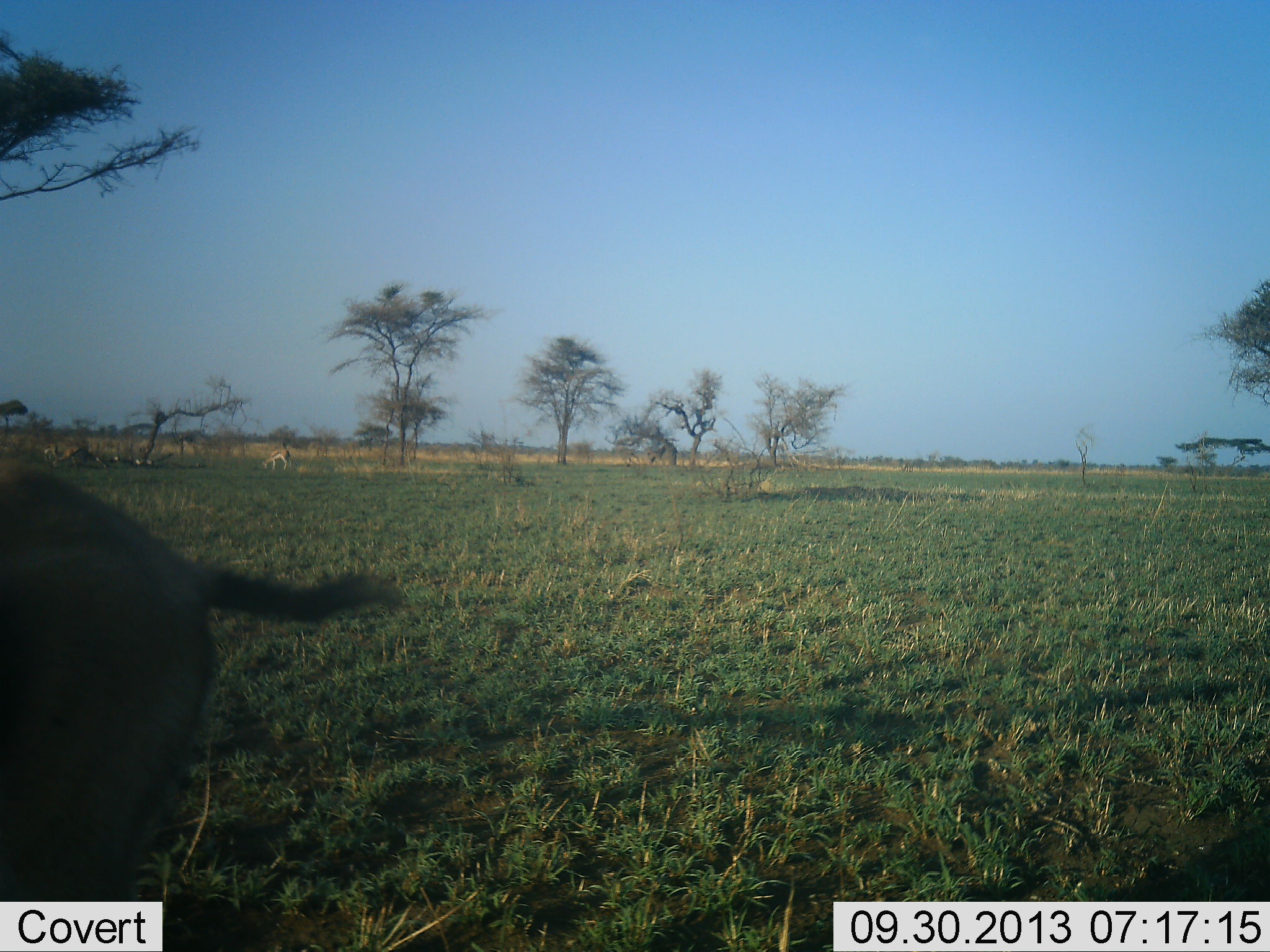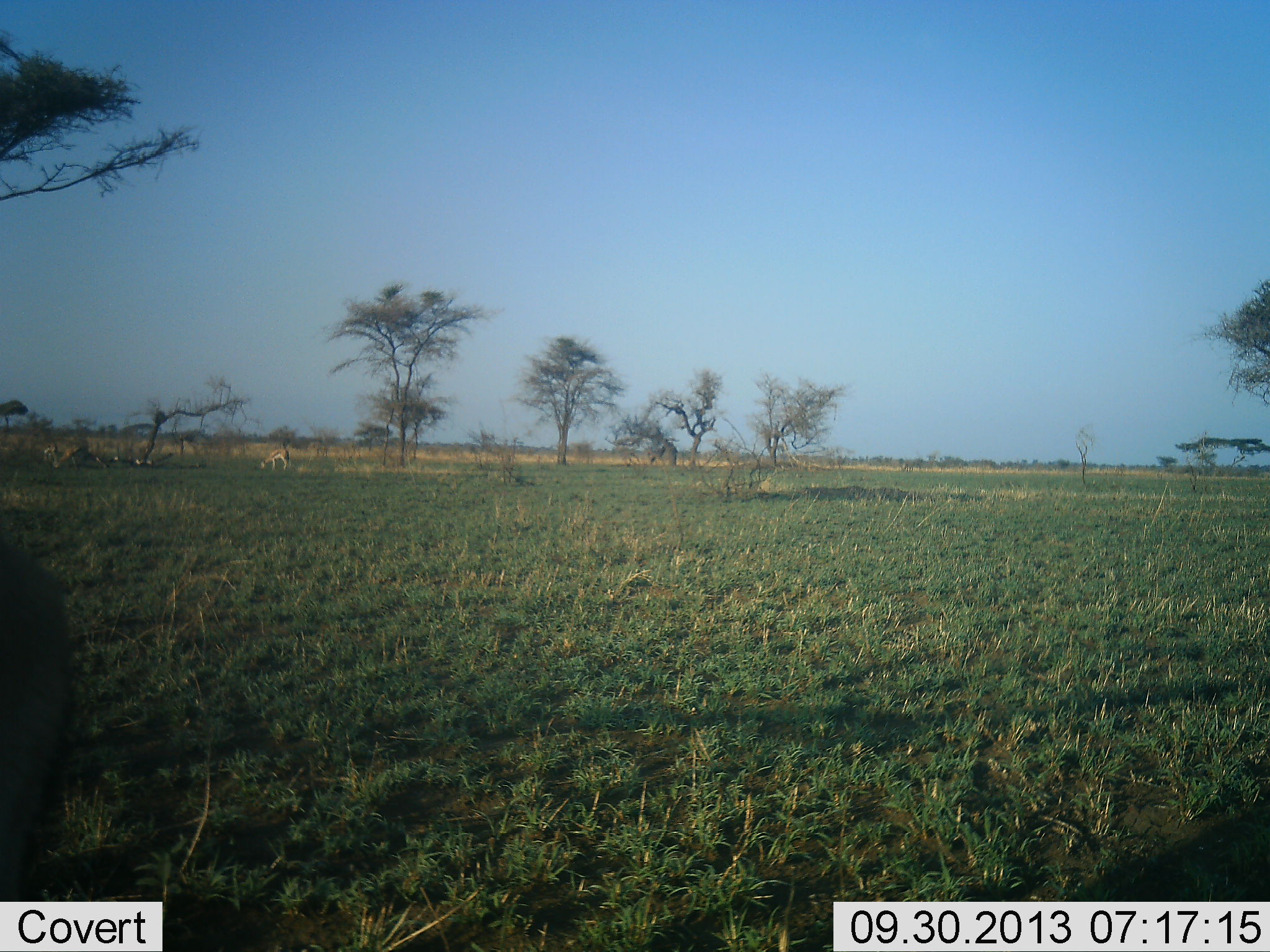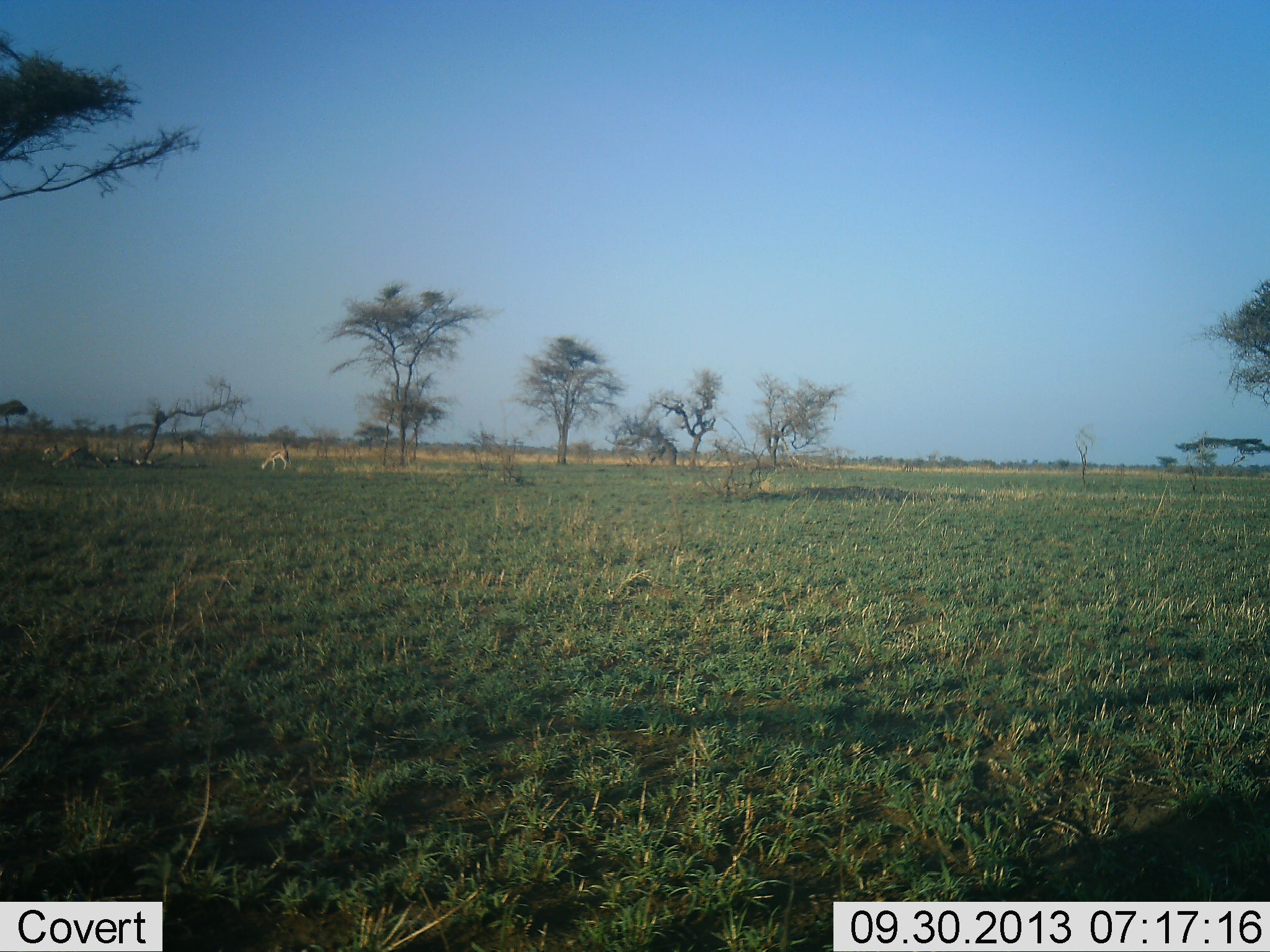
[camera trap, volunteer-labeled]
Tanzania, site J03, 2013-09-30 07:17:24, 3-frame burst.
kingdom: Animalia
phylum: Chordata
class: Mammalia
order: Artiodactyla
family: Bovidae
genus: Eudorcas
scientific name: Eudorcas thomsonii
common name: thomson's gazelle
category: gazellethomsons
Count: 2.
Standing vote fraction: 25%.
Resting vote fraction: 0%.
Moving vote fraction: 75%.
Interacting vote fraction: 0%.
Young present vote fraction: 0%.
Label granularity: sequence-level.